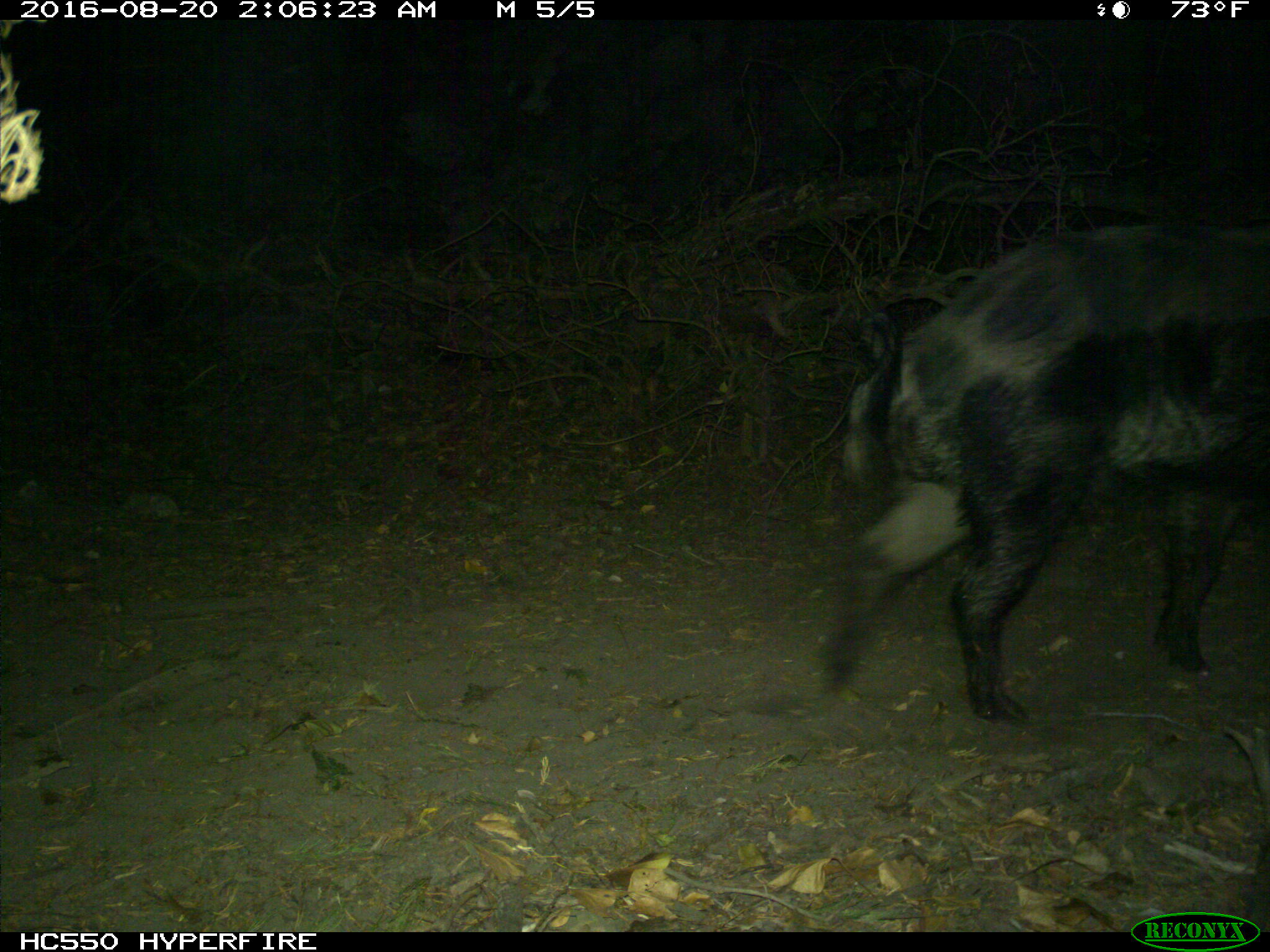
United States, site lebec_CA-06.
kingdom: Animalia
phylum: Chordata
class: Mammalia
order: Artiodactyla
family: Suidae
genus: Sus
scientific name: Sus scrofa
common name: wild boar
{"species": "Sus scrofa (wild boar)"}